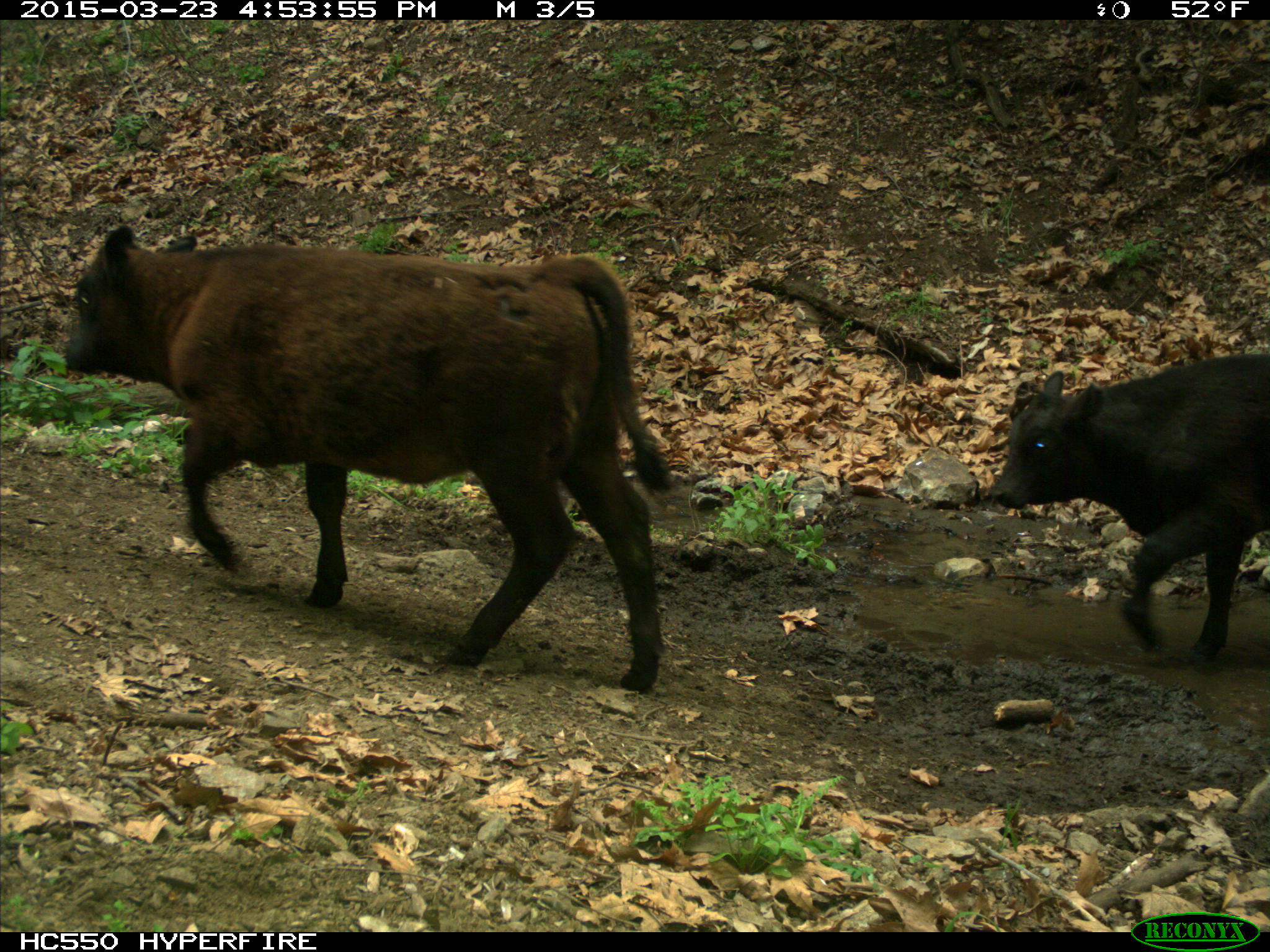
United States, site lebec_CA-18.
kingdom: Animalia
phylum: Chordata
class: Mammalia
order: Artiodactyla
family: Bovidae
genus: Bos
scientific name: Bos taurus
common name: domestic cow